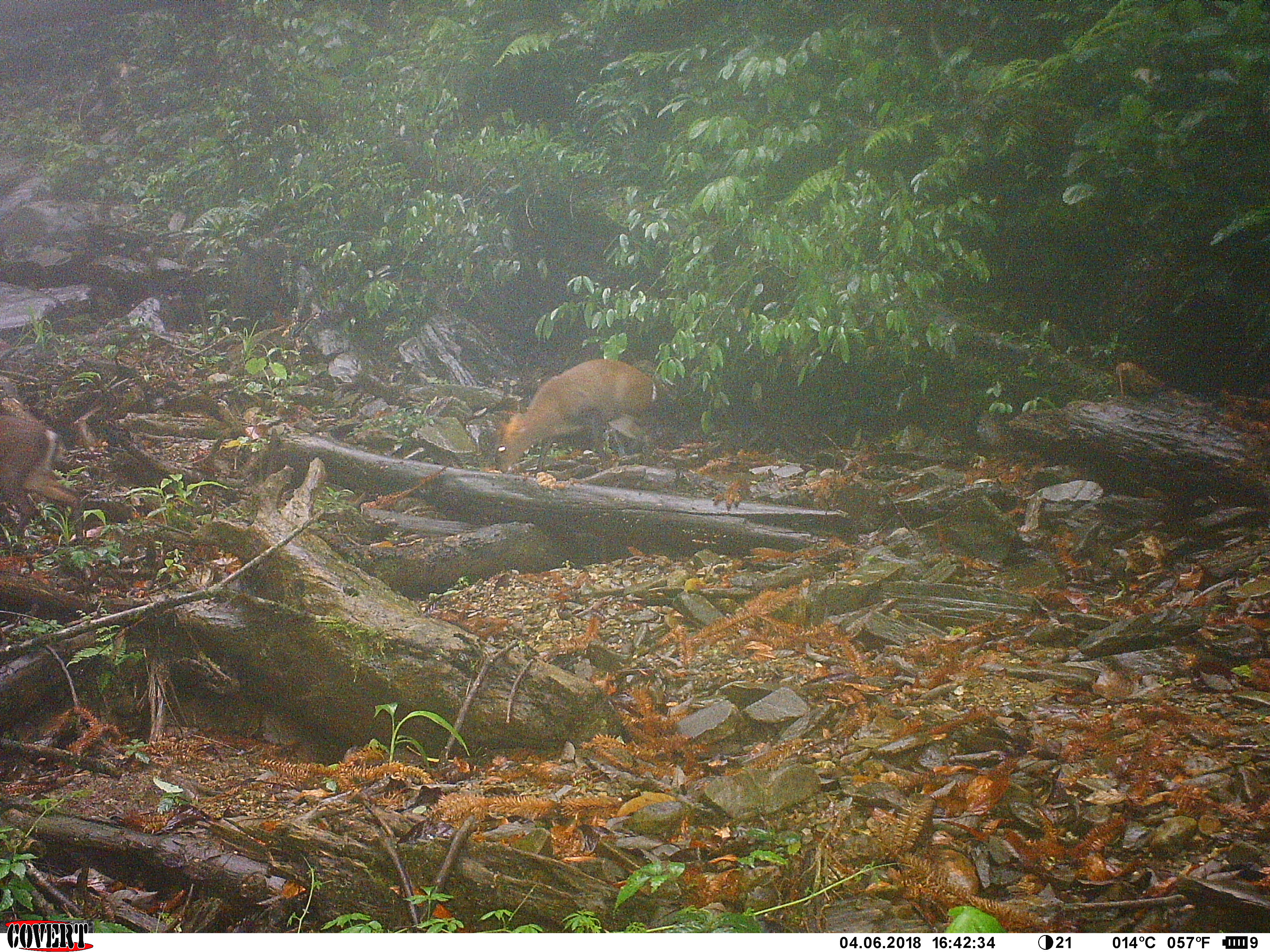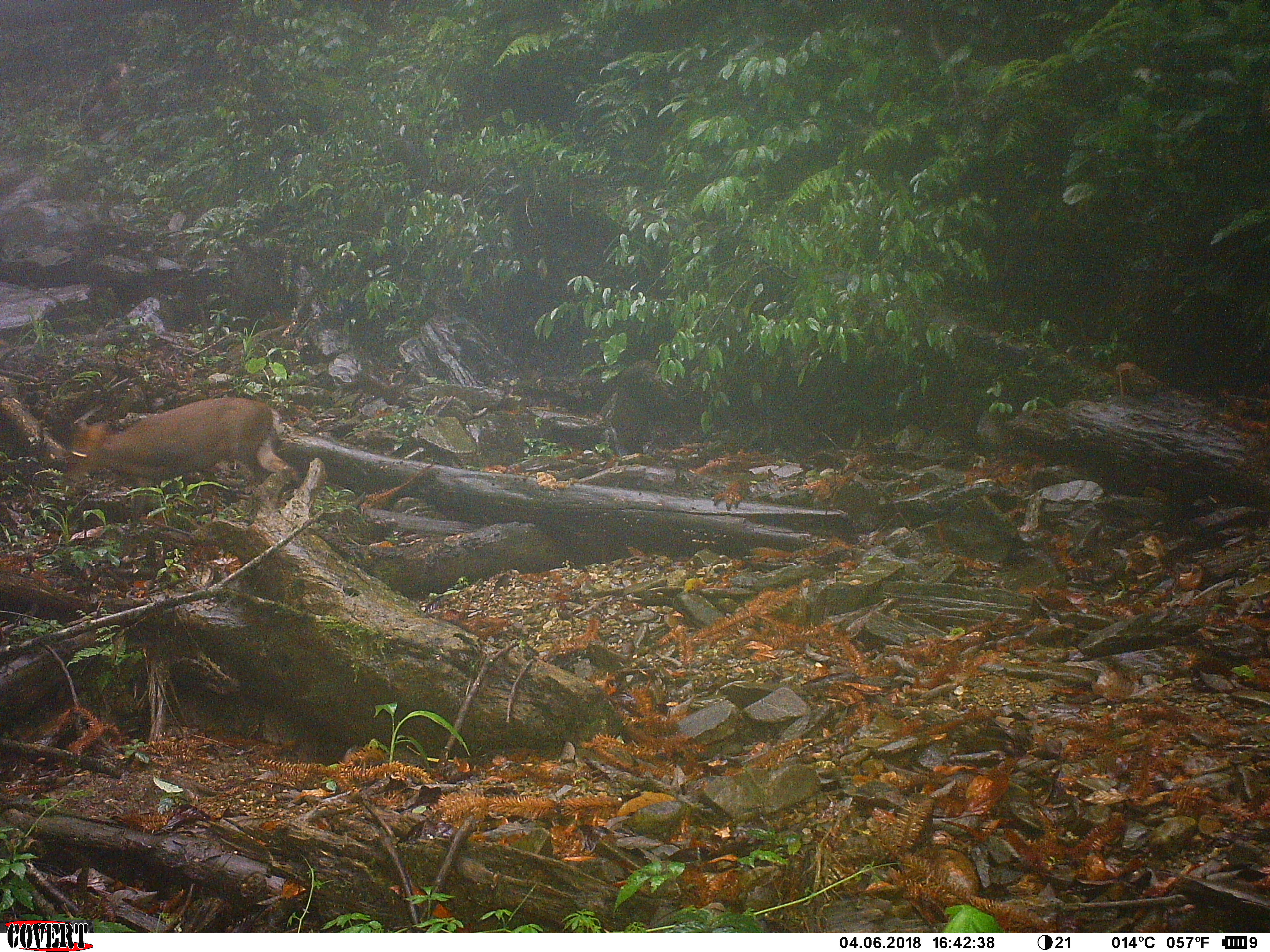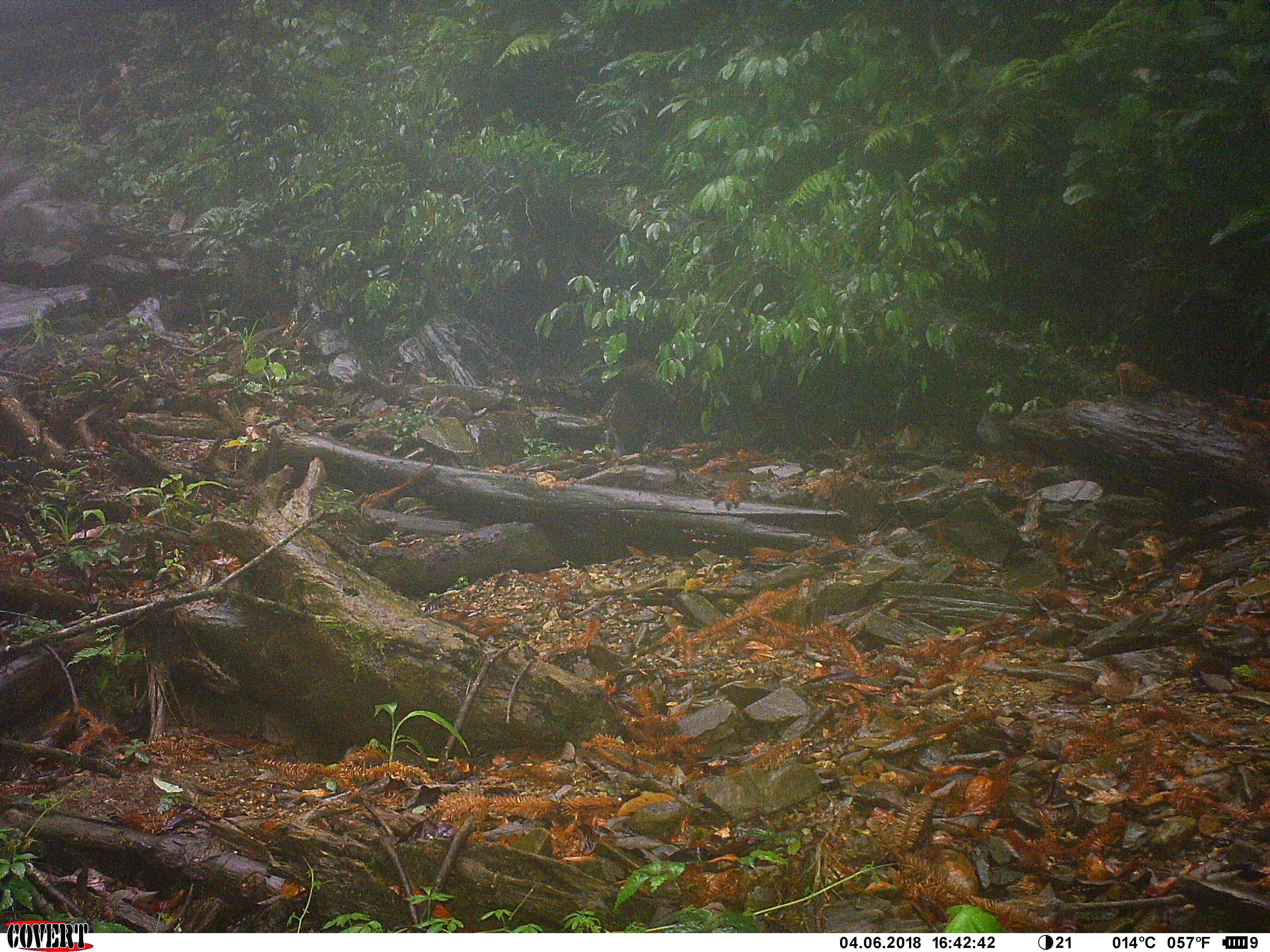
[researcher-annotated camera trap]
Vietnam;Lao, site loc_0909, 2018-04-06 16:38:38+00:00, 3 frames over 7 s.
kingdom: Animalia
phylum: Chordata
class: Mammalia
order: Artiodactyla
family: Cervidae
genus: Muntiacus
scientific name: Muntiacus rooseveltorum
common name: roosevelt's muntjac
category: roosevelts muntjac group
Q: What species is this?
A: Roosevelts muntjac group (roosevelt's muntjac) (Muntiacus rooseveltorum).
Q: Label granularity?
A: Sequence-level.